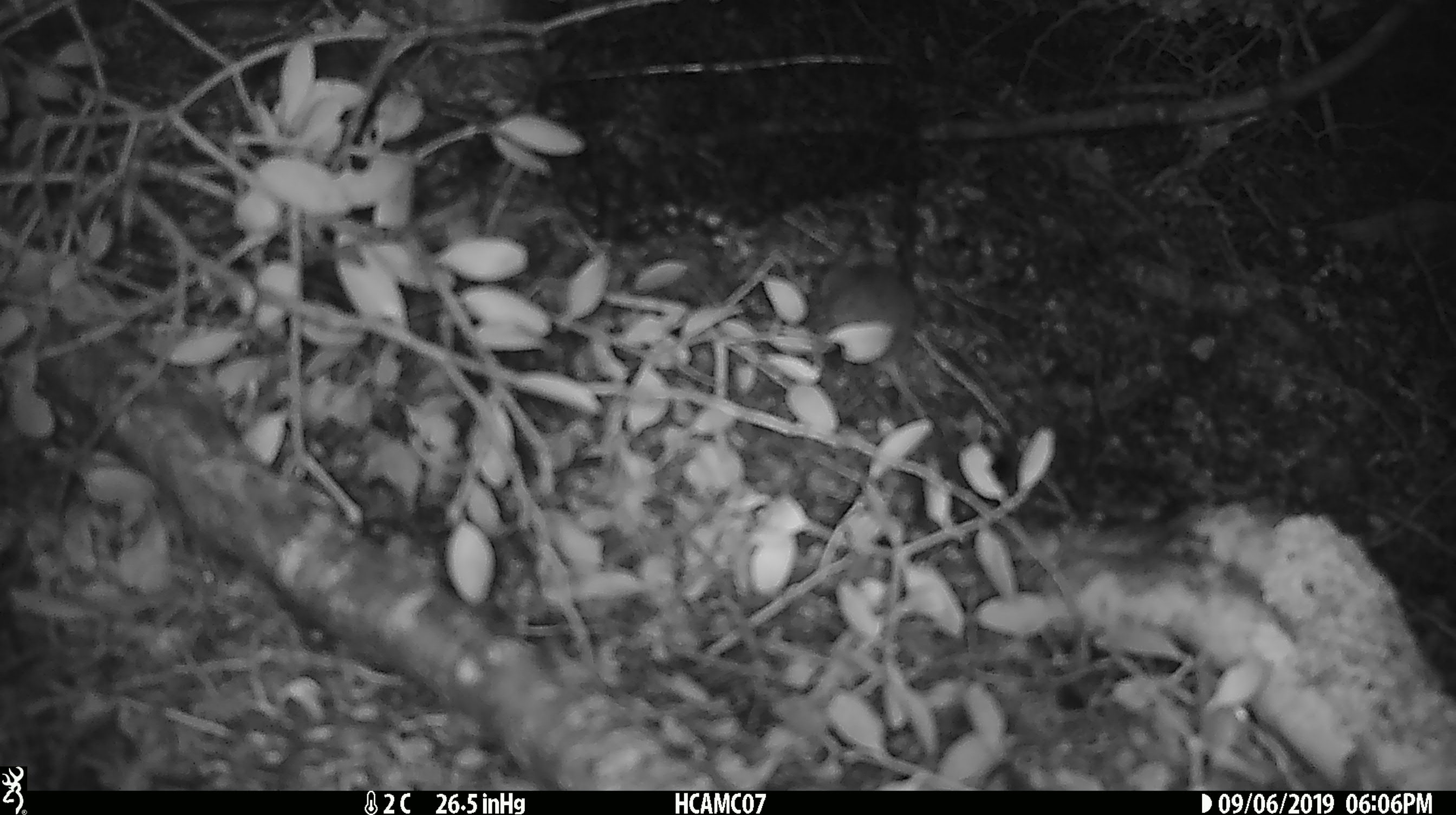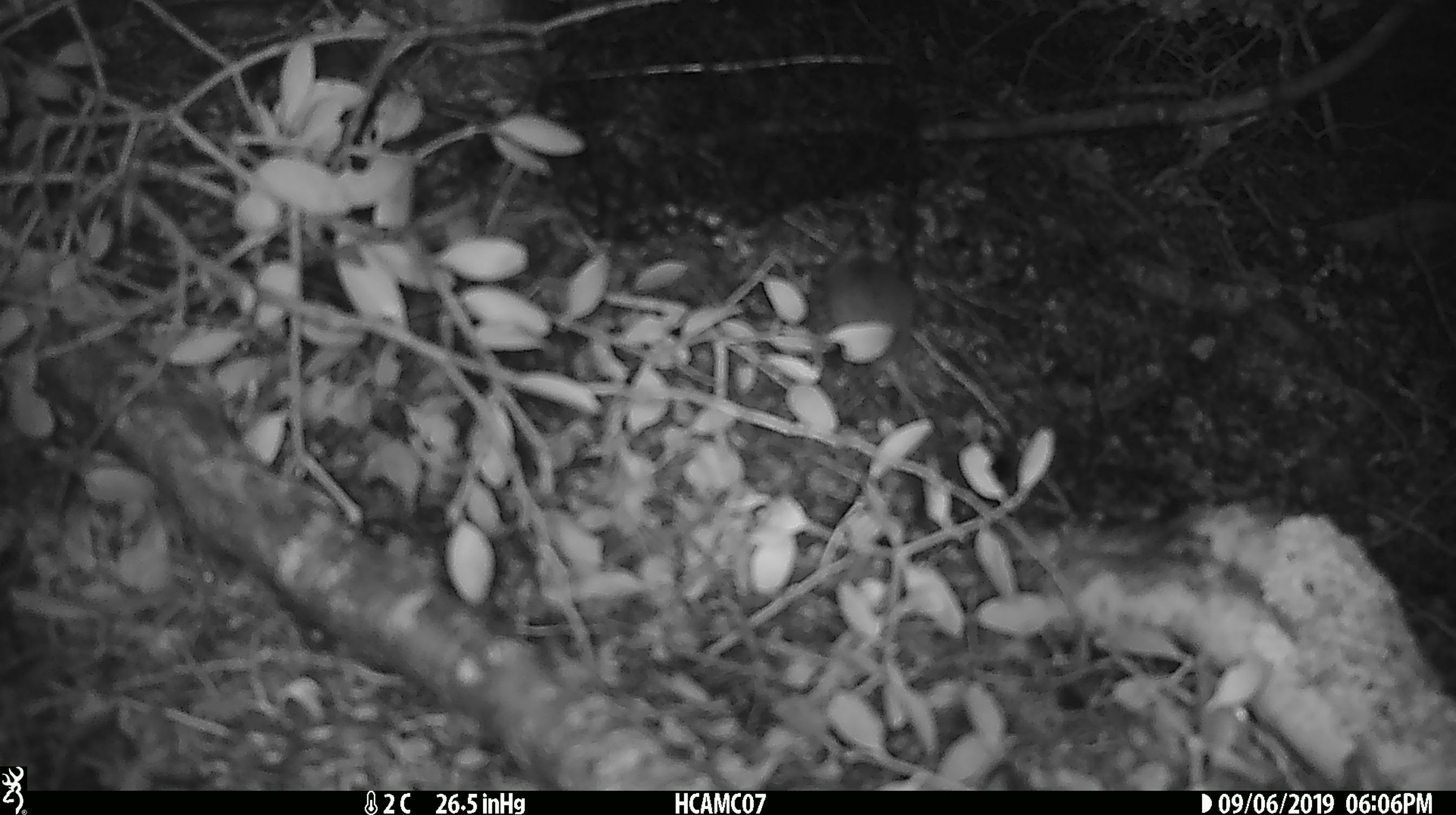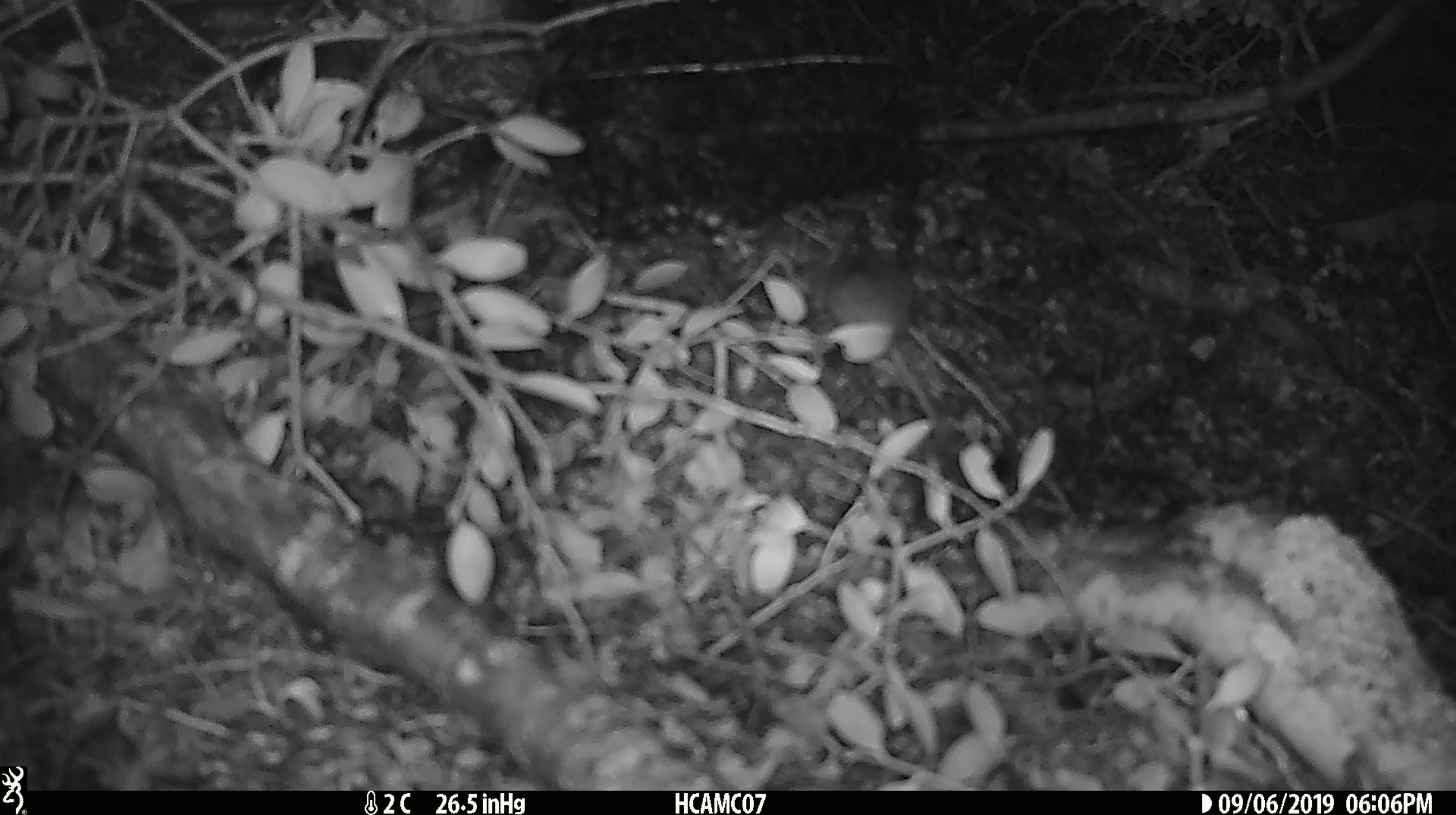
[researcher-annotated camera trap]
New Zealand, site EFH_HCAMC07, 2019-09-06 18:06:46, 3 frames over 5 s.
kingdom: Animalia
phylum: Chordata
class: Mammalia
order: Rodentia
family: Muridae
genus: Mus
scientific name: Mus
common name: mouse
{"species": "mouse (Mus)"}